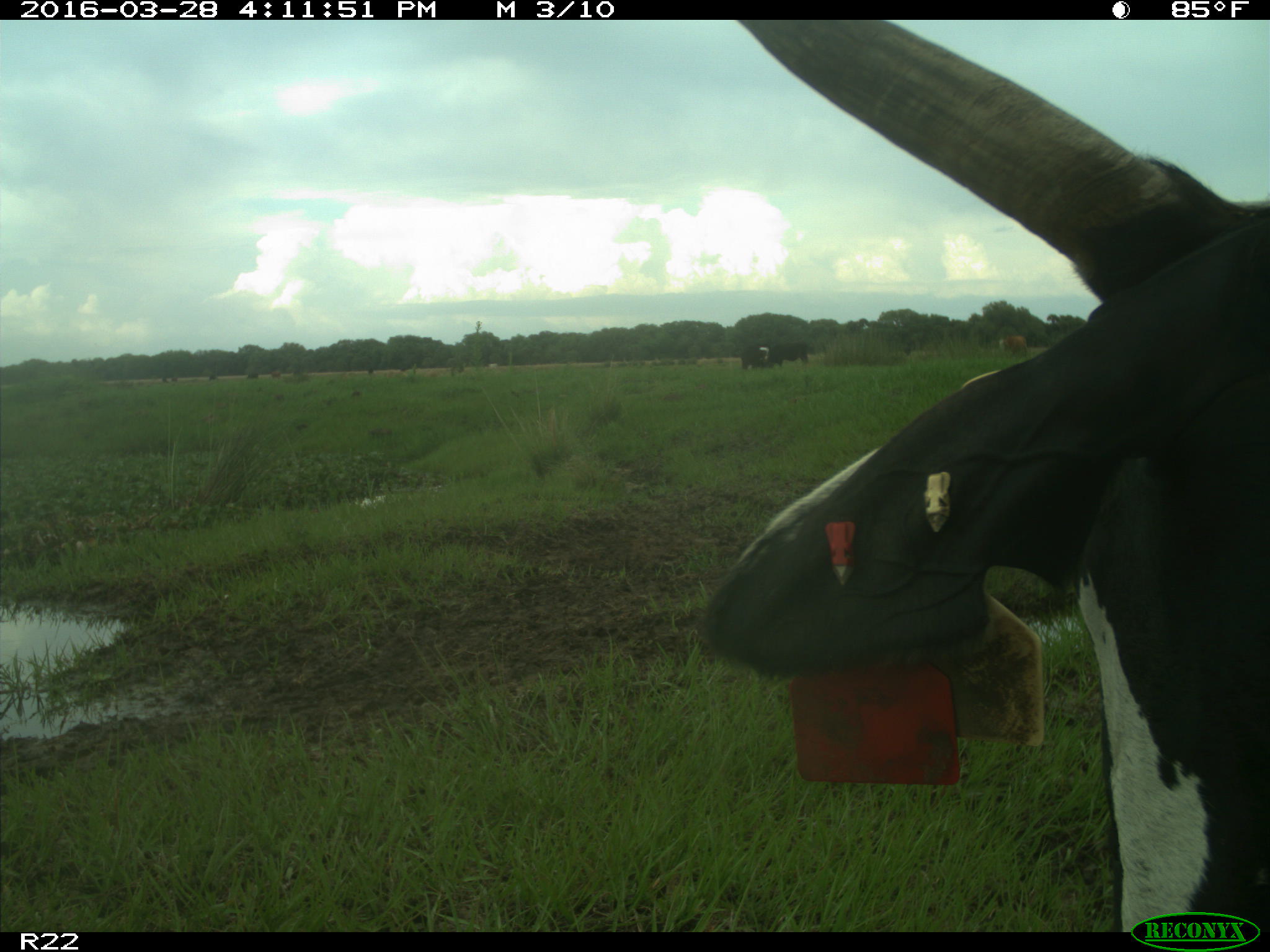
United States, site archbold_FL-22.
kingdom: Animalia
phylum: Chordata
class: Mammalia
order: Artiodactyla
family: Bovidae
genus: Bos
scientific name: Bos taurus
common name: domestic cow